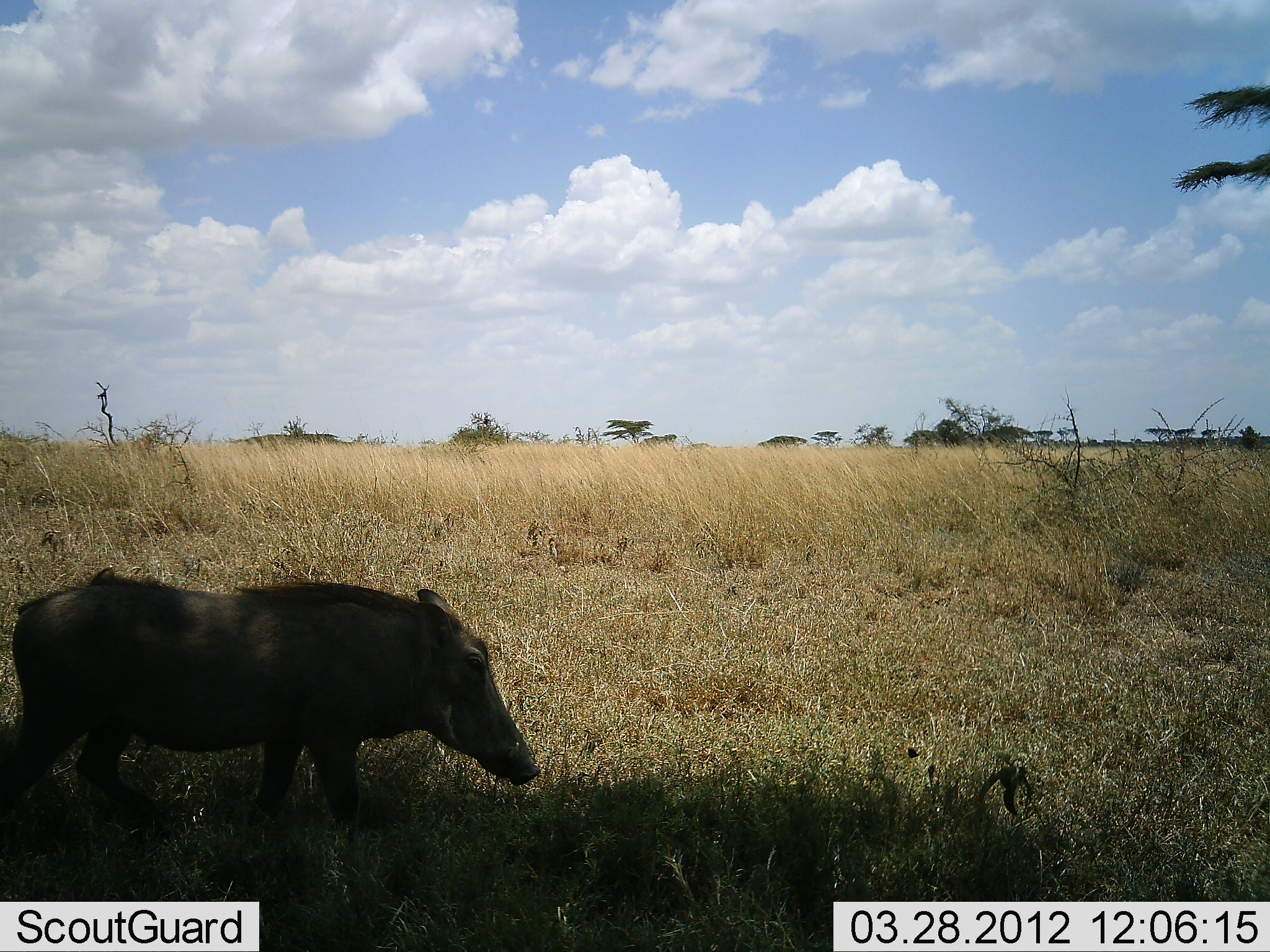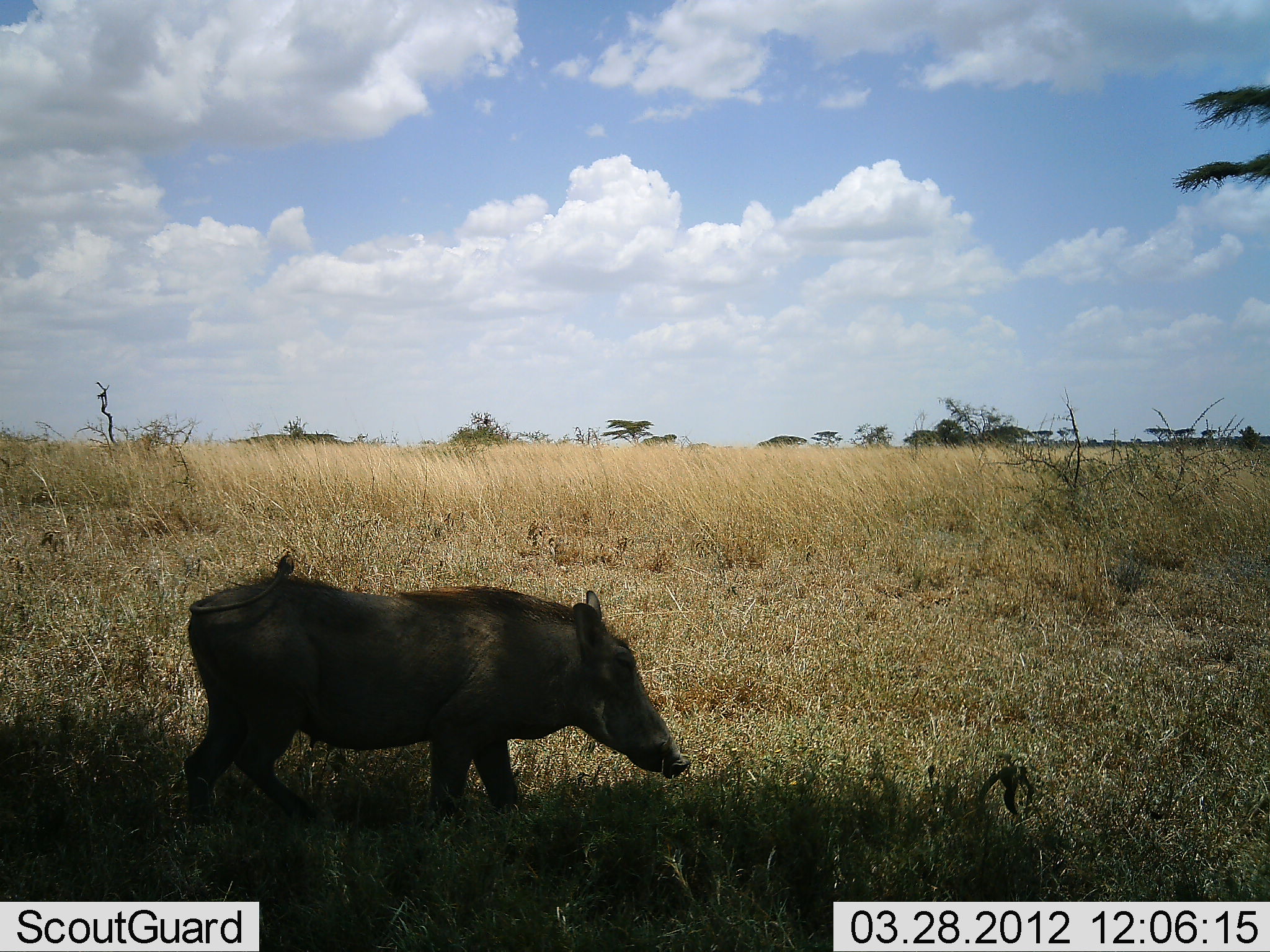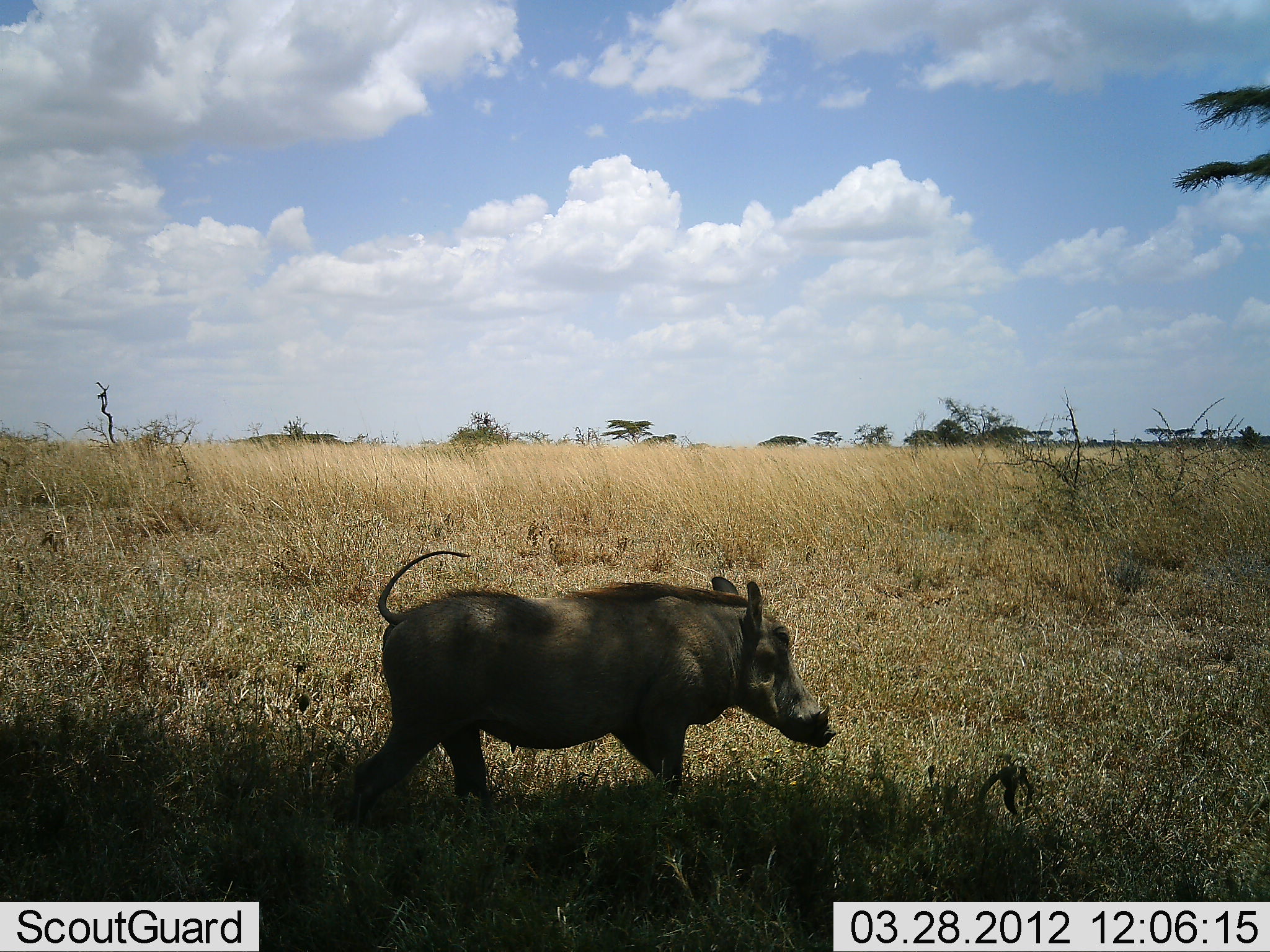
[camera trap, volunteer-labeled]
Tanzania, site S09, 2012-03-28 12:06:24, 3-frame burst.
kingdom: Animalia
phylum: Chordata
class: Mammalia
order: Artiodactyla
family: Suidae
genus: Phacochoerus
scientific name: Phacochoerus africanus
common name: warthog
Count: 1.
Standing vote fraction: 6%.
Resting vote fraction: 0%.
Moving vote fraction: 94%.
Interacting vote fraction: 0%.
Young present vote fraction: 0%.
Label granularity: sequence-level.